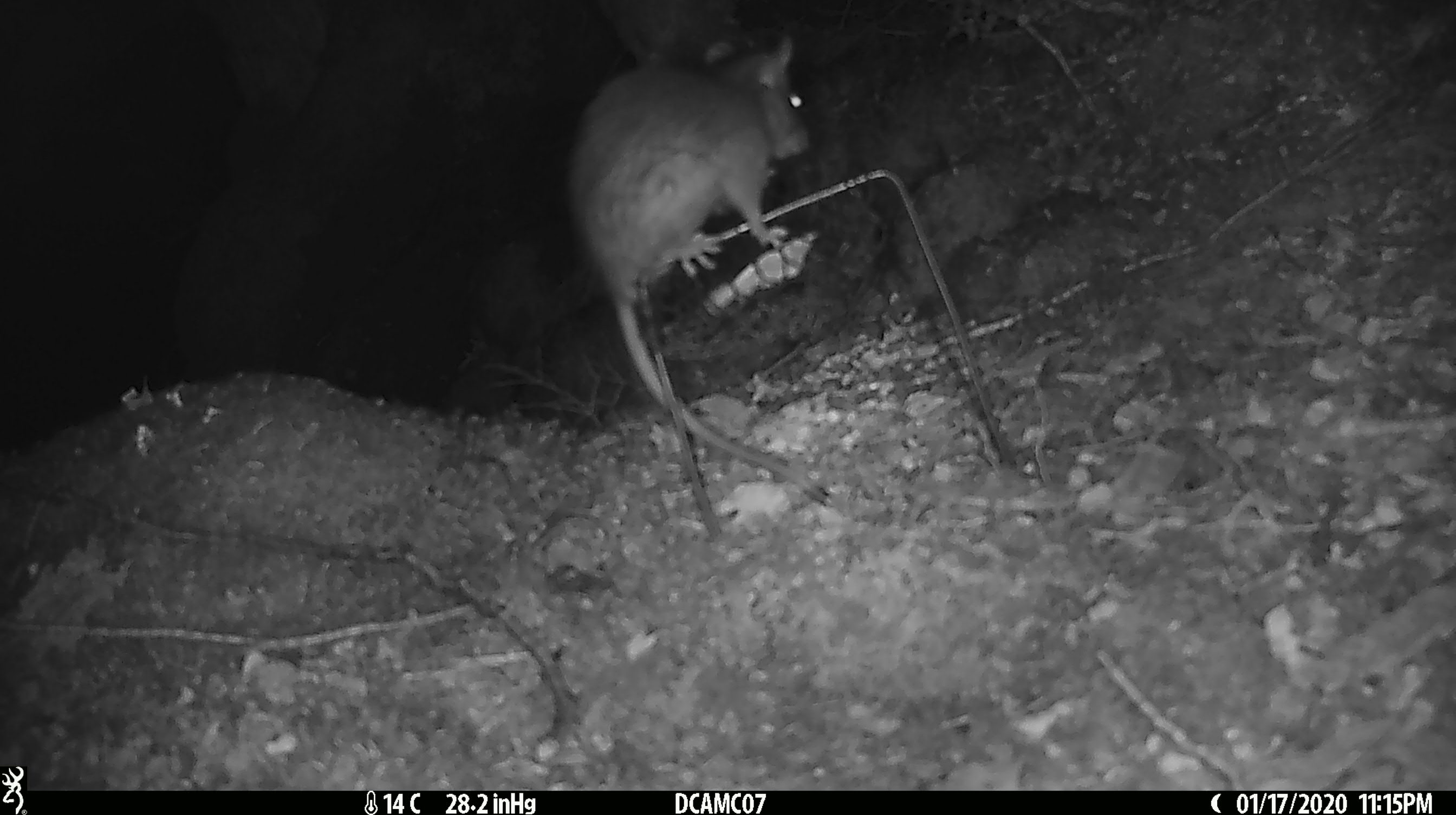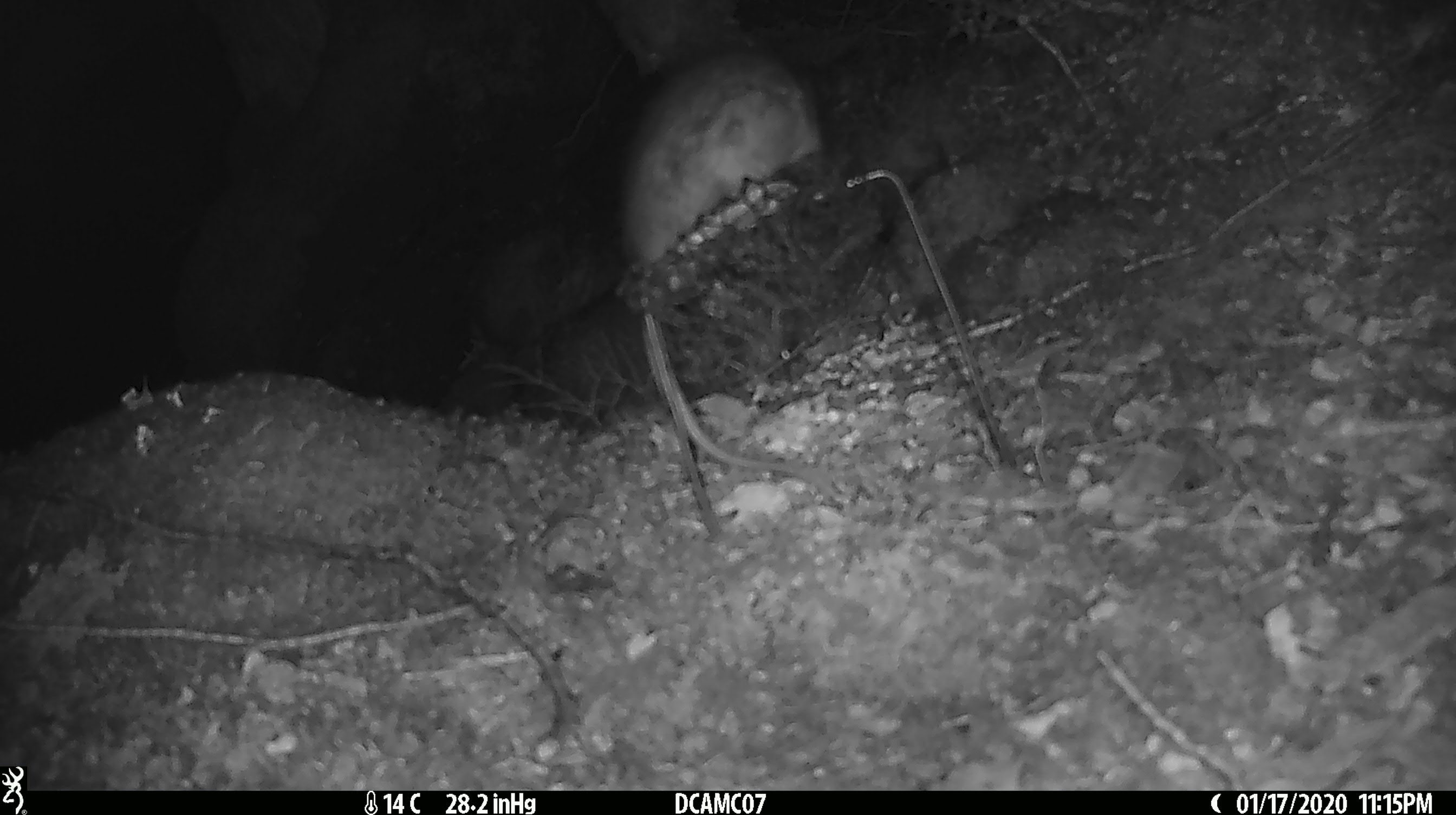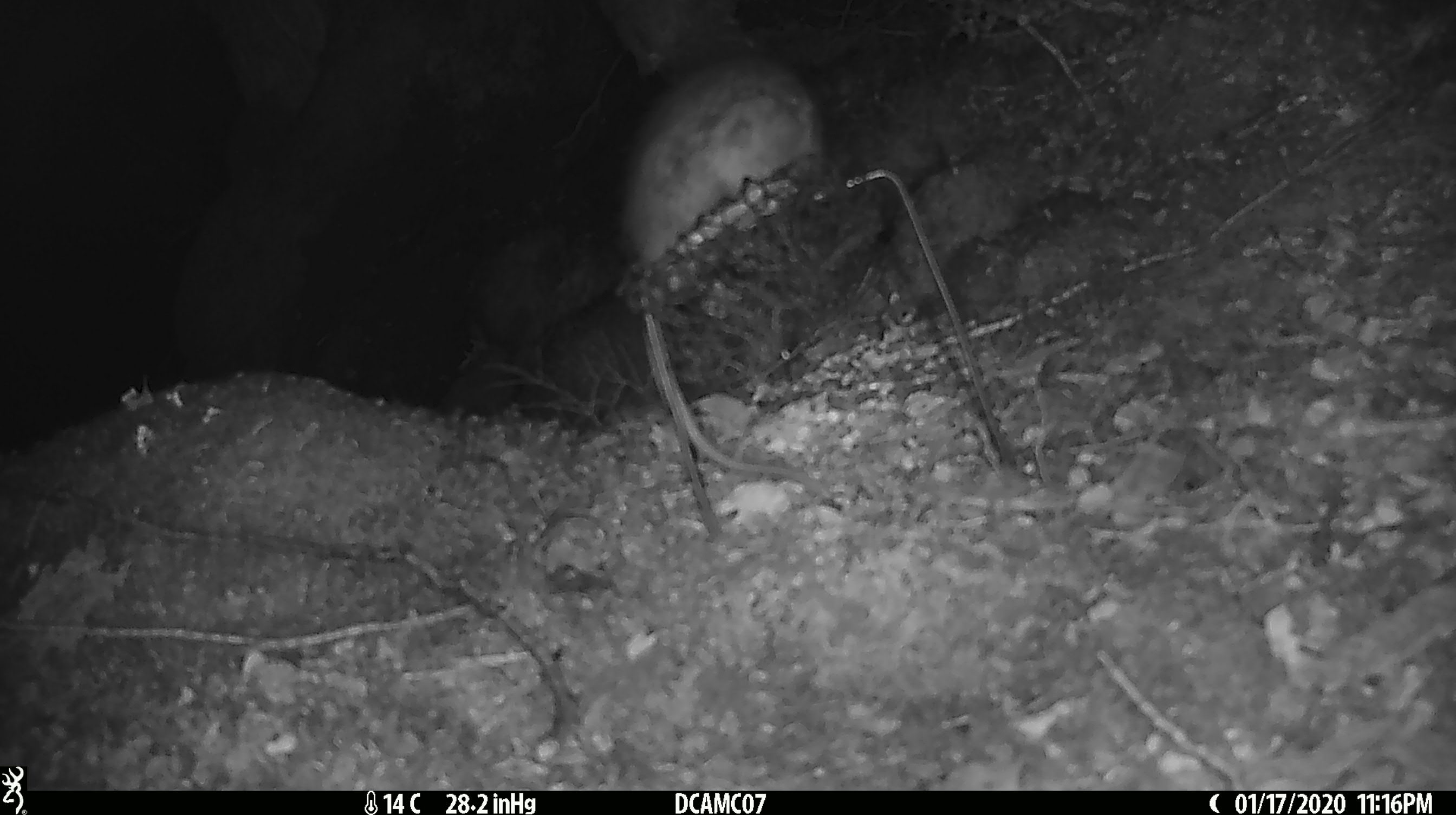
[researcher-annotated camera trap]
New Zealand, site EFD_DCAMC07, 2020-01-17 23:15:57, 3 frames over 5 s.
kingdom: Animalia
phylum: Chordata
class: Mammalia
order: Rodentia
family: Muridae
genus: Rattus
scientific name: Rattus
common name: rat